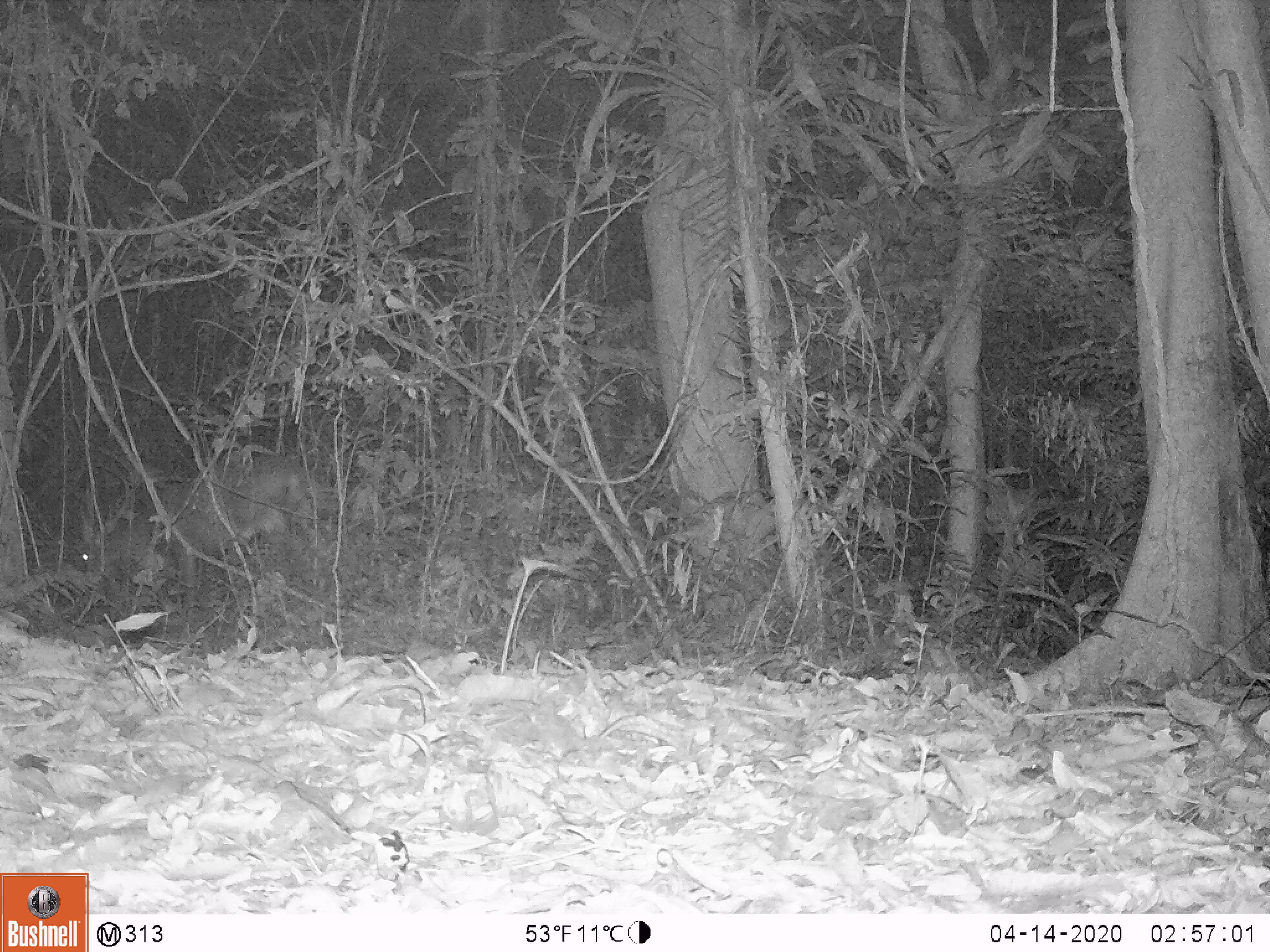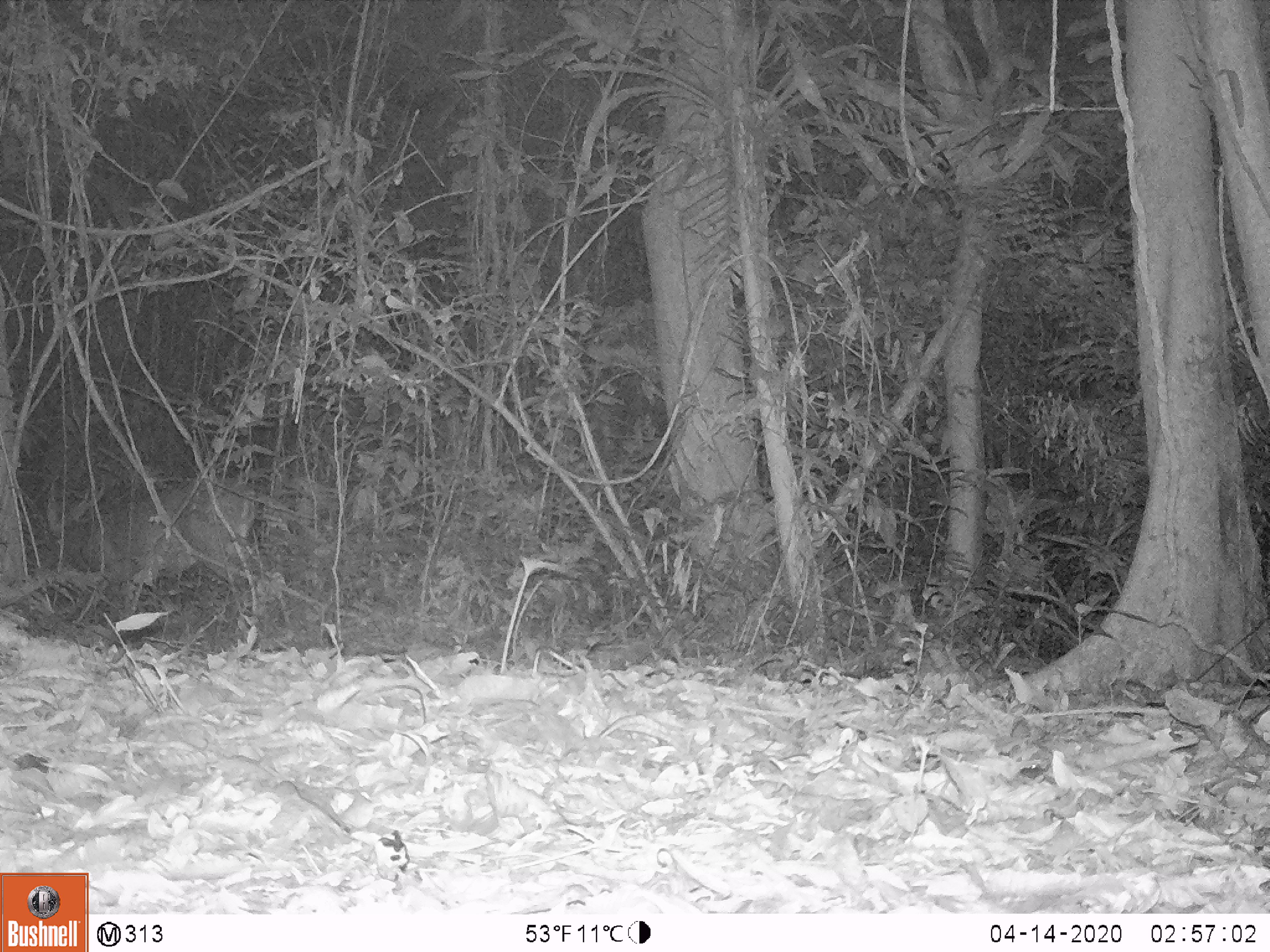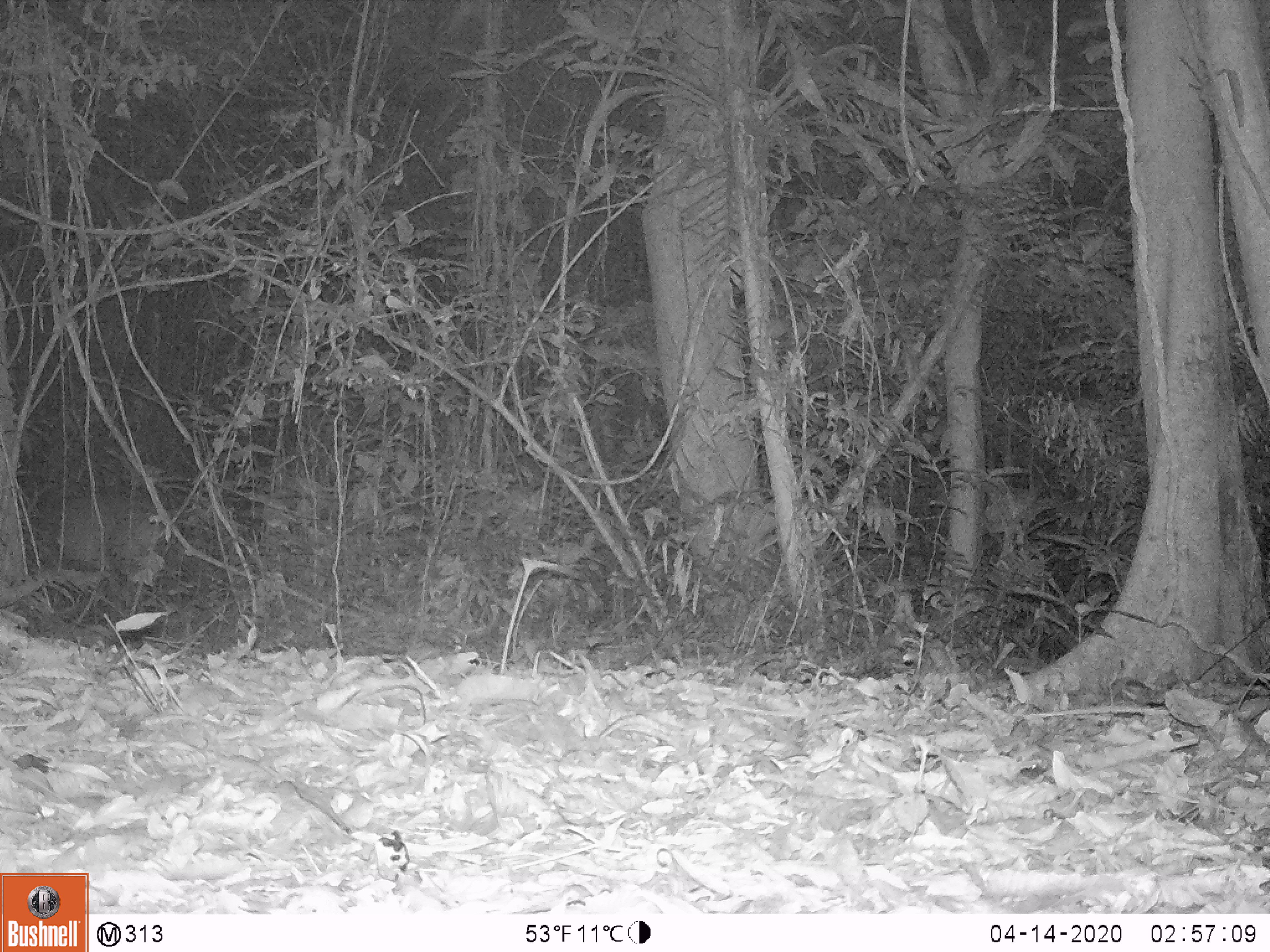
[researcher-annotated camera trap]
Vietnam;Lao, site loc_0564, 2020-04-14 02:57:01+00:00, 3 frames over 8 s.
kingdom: Animalia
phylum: Chordata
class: Mammalia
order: Artiodactyla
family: Cervidae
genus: Muntiacus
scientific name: Muntiacus vuquangensis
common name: large-antlered muntjac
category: large antlered muntjac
Large antlered muntjac (large-antlered muntjac) (Muntiacus vuquangensis). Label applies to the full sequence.